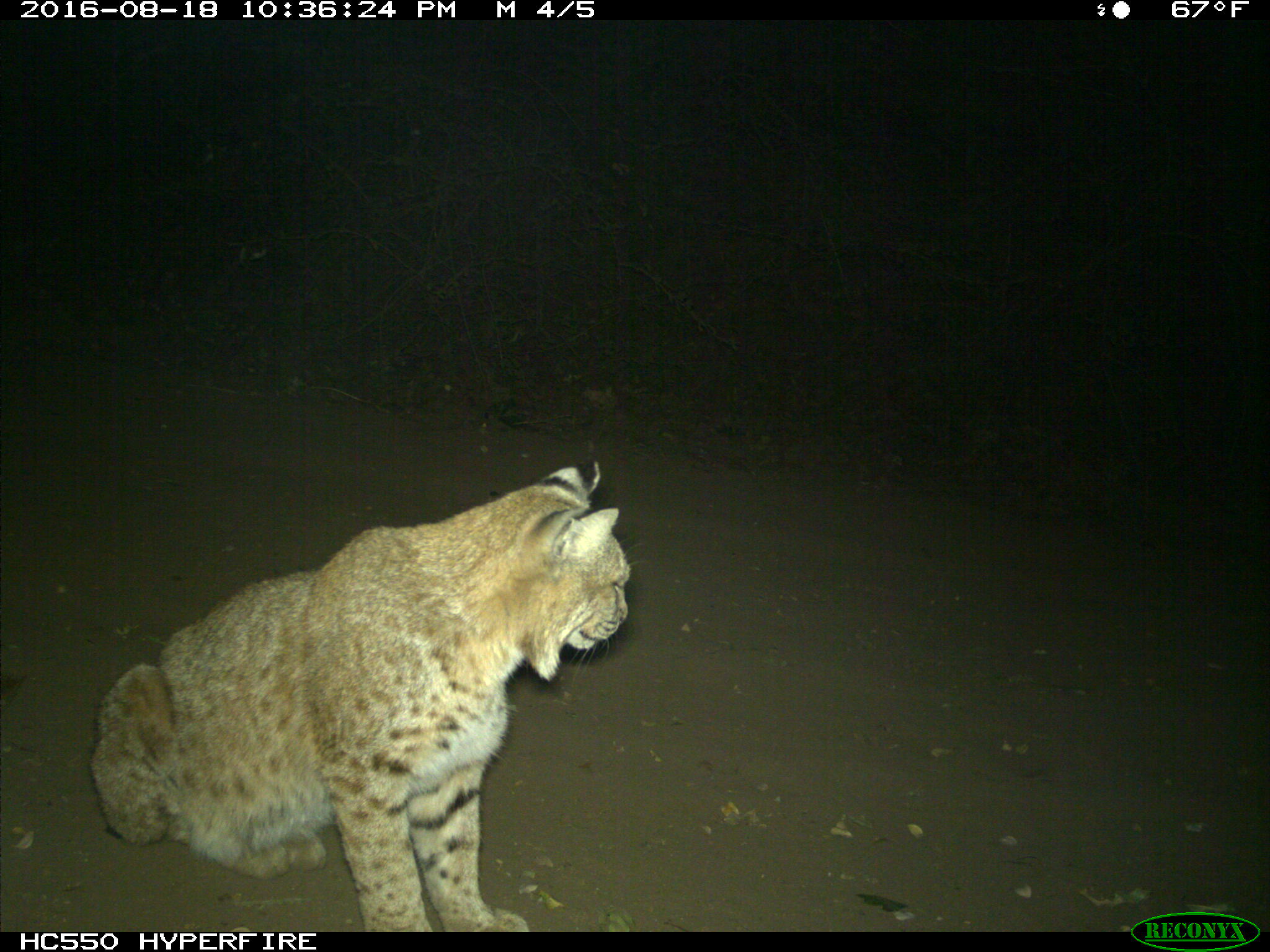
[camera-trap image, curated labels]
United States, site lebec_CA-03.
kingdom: Animalia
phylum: Chordata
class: Mammalia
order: Carnivora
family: Felidae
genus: Lynx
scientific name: Lynx rufus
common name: bobcat